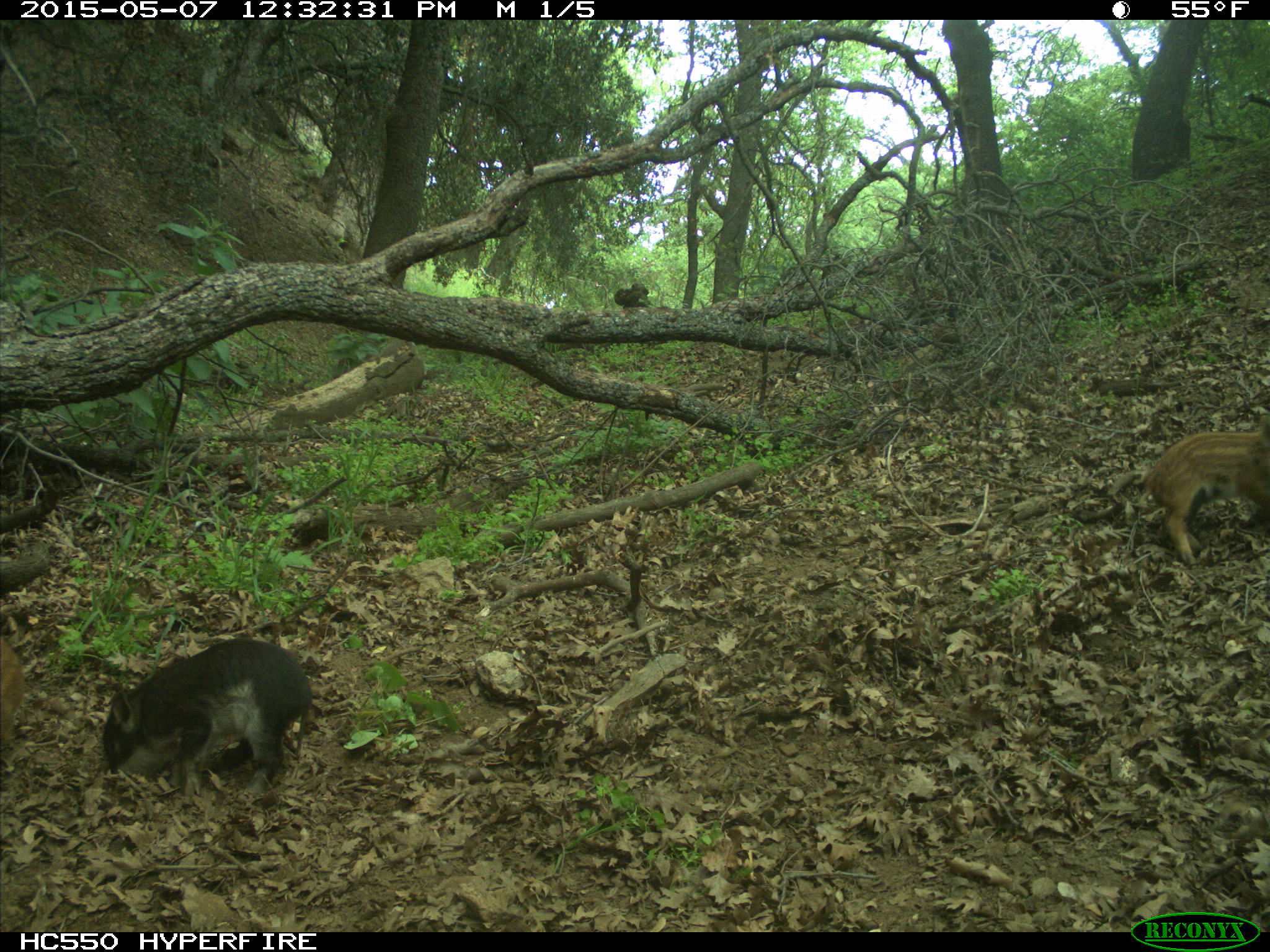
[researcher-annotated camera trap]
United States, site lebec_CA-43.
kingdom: Animalia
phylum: Chordata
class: Mammalia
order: Artiodactyla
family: Suidae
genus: Sus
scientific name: Sus scrofa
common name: wild boar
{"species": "Sus scrofa (wild boar)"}